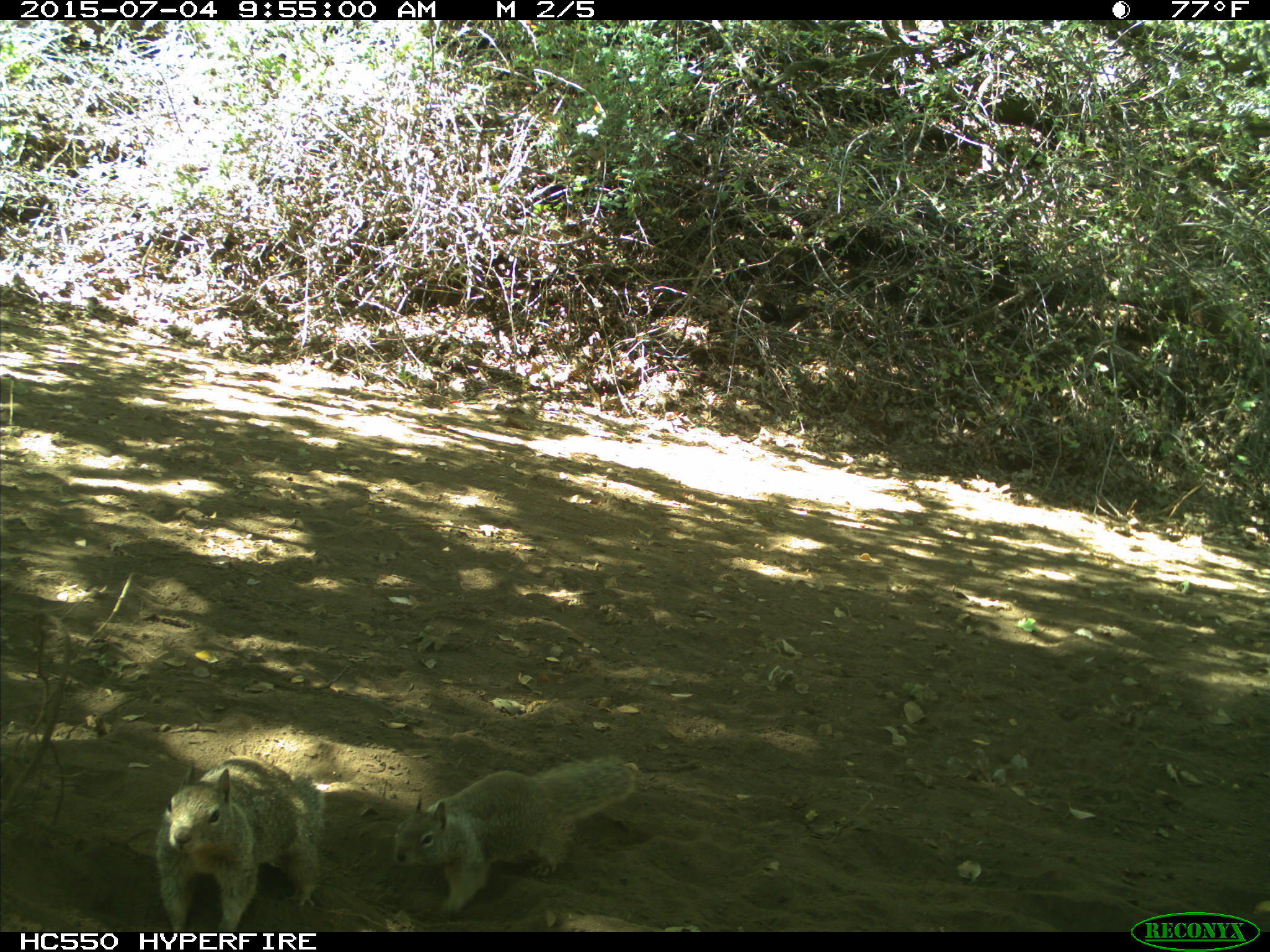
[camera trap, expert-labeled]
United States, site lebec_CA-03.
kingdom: Animalia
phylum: Chordata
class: Mammalia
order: Rodentia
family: Sciuridae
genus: Otospermophilus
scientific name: Otospermophilus beecheyi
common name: california ground squirrel